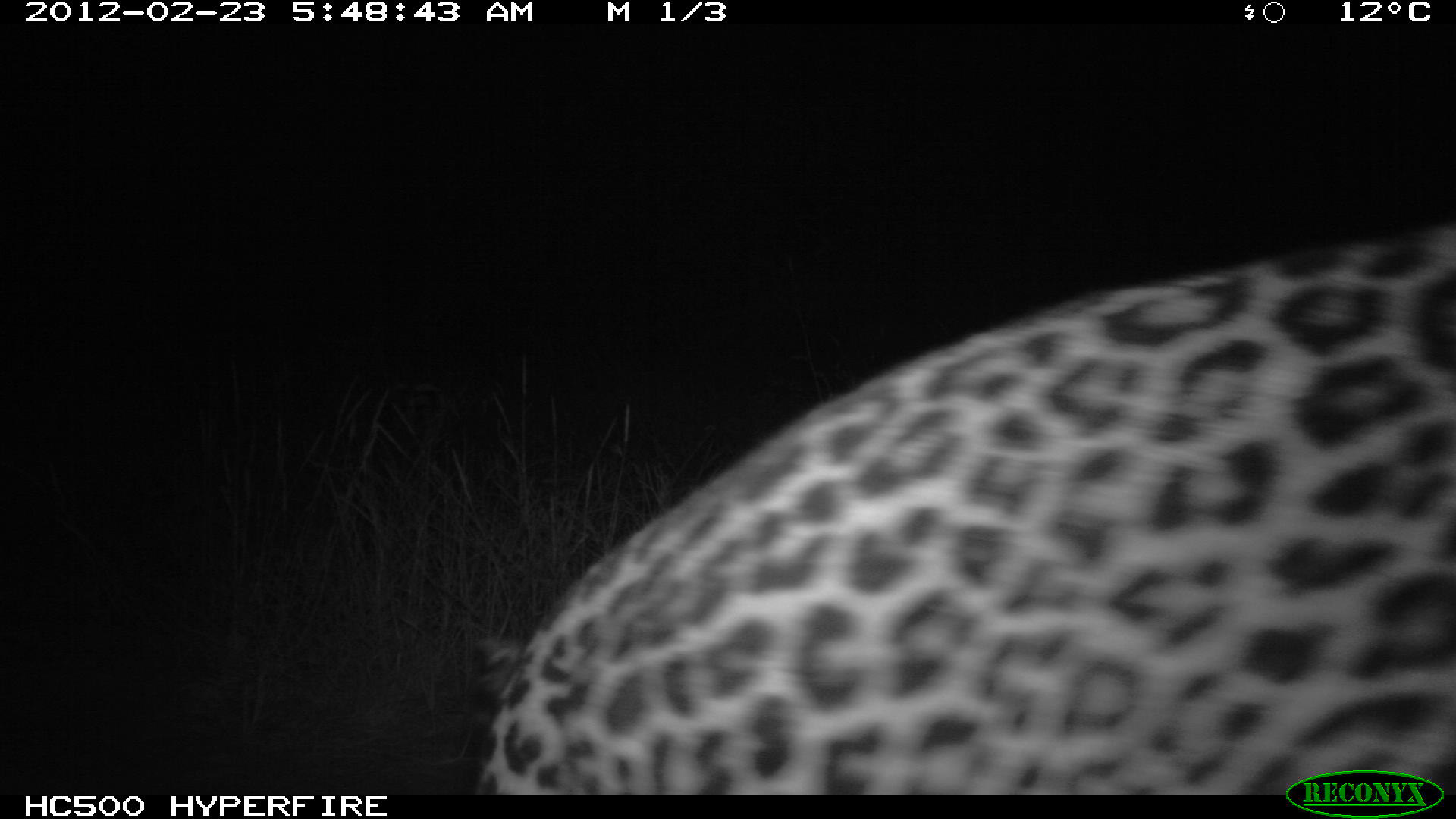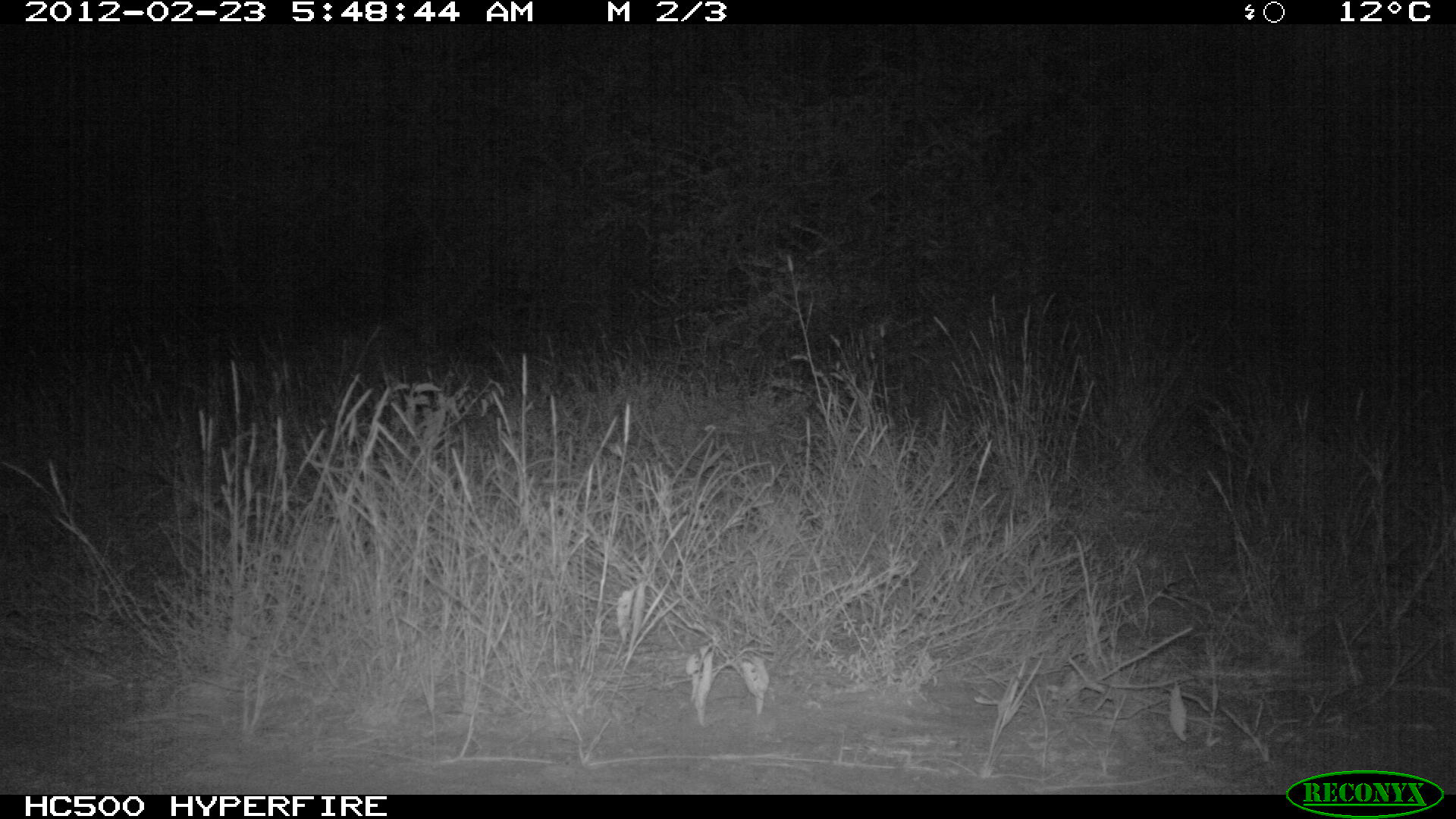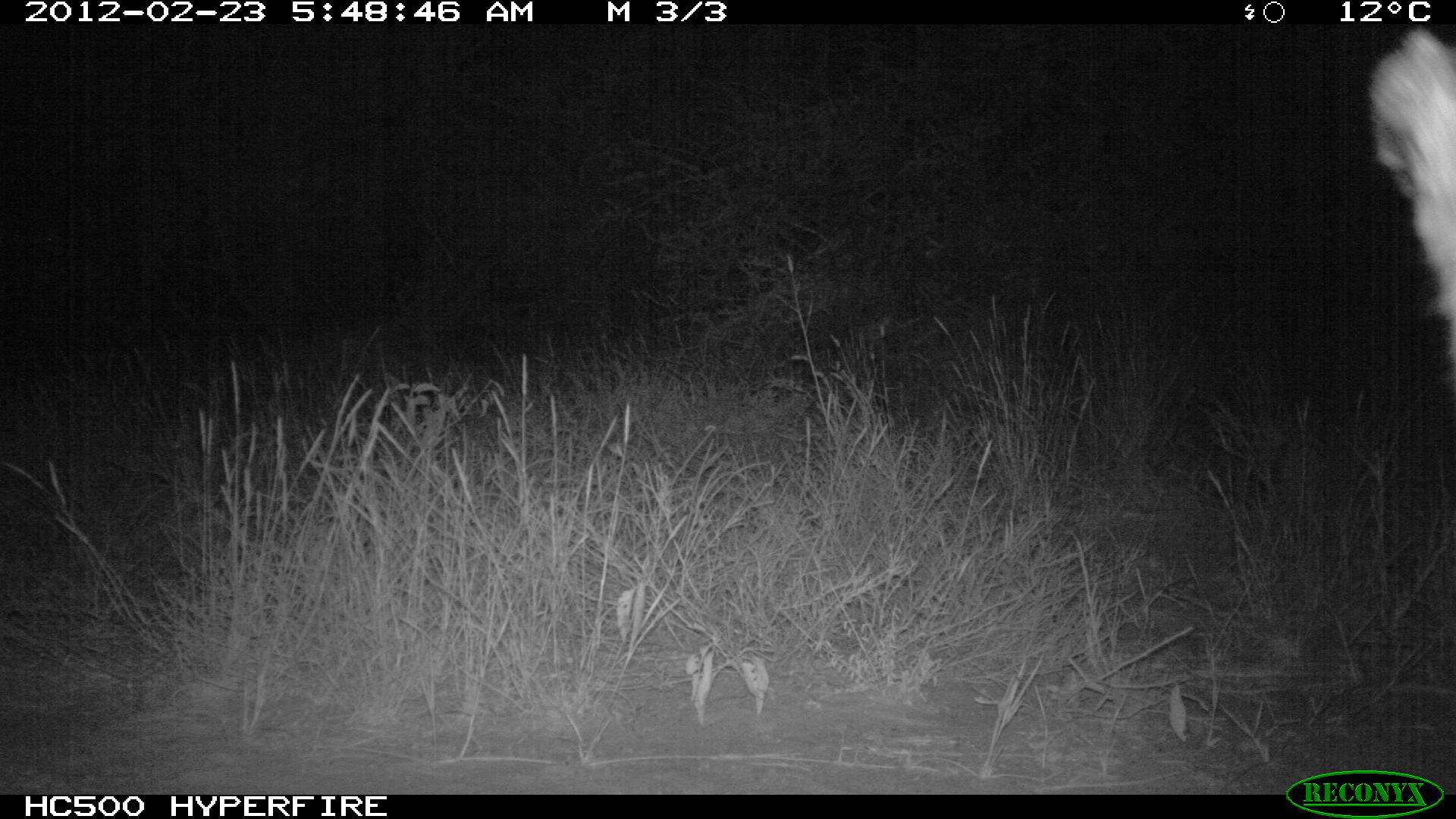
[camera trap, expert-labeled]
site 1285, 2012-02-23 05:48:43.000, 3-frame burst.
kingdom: Animalia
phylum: Chordata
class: Mammalia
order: Carnivora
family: Felidae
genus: Panthera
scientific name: Panthera pardus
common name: leopard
Panthera pardus (leopard), count 1.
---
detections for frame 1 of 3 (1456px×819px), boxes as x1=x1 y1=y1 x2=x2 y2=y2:
panthera pardus: x1=463 y1=219 x2=1456 y2=791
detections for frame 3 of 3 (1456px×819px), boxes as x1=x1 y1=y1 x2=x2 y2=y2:
unknown: x1=1367 y1=23 x2=1456 y2=421